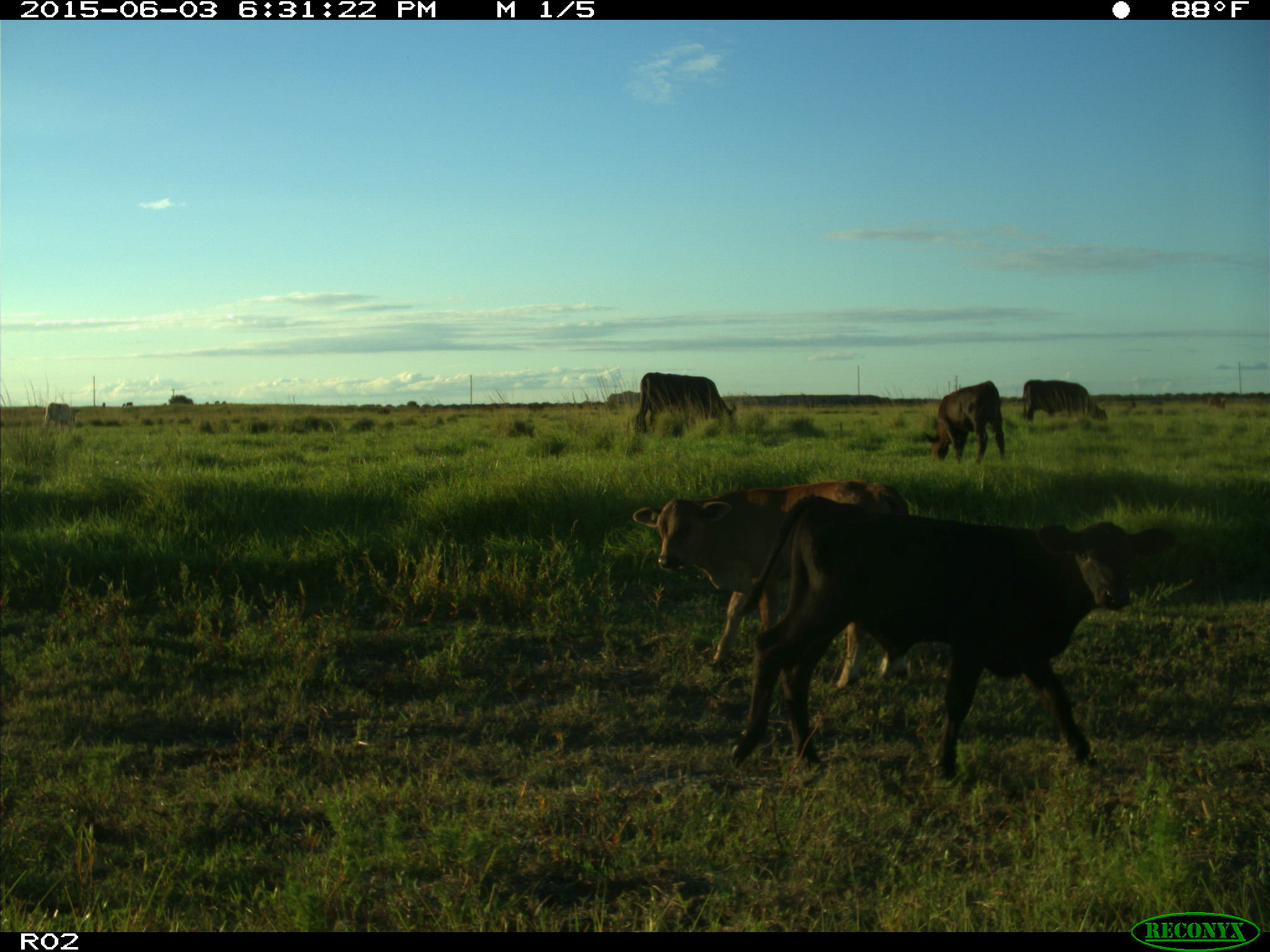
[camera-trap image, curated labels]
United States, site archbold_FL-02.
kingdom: Animalia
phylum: Chordata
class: Mammalia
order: Artiodactyla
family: Bovidae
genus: Bos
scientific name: Bos taurus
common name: domestic cow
Bos taurus (domestic cow).